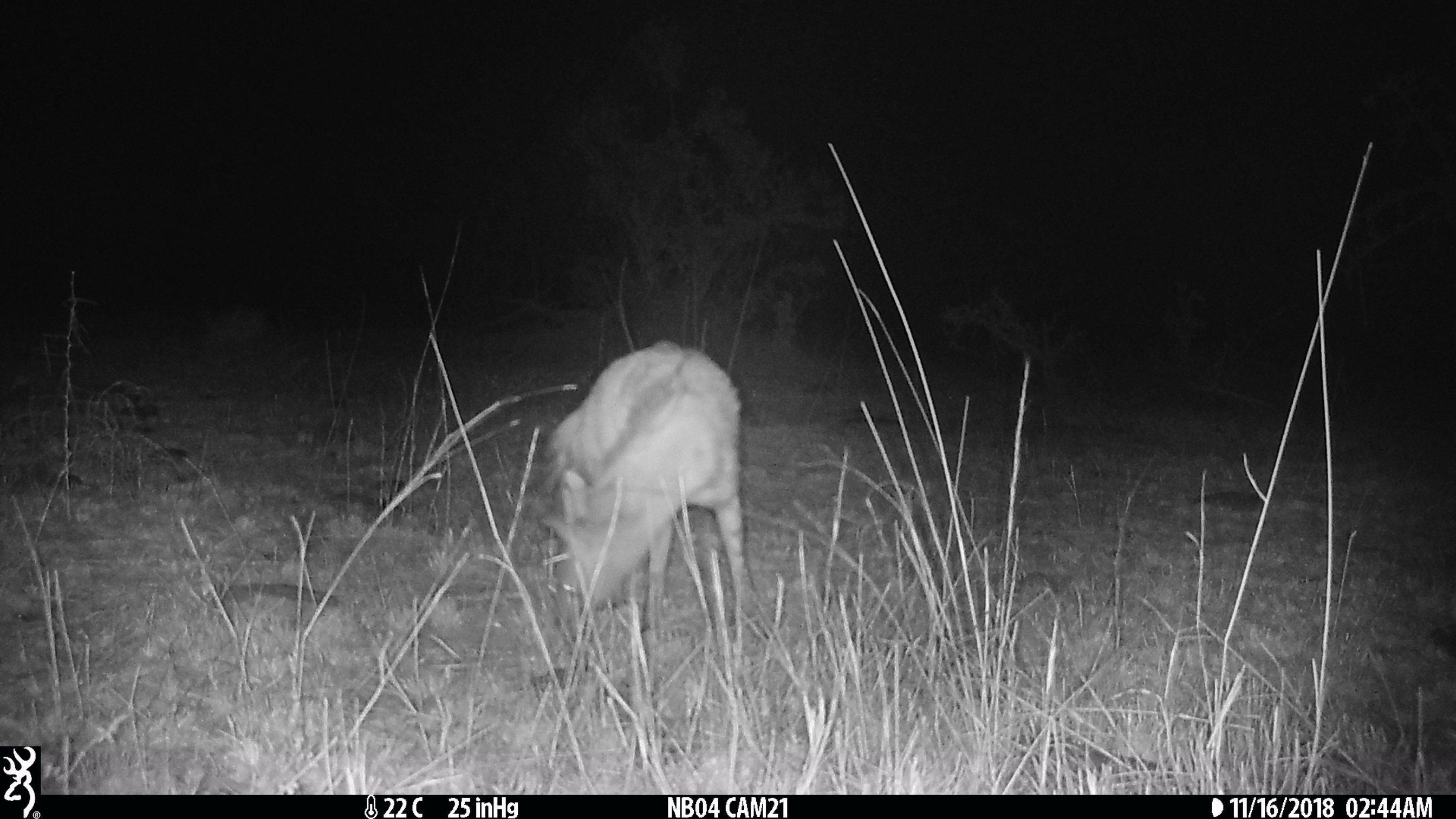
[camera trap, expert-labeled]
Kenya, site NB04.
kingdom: Animalia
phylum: Chordata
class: Mammalia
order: Carnivora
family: Hyaenidae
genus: Proteles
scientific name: Proteles cristatus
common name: aardwolf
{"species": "aardwolf (Proteles cristatus)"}